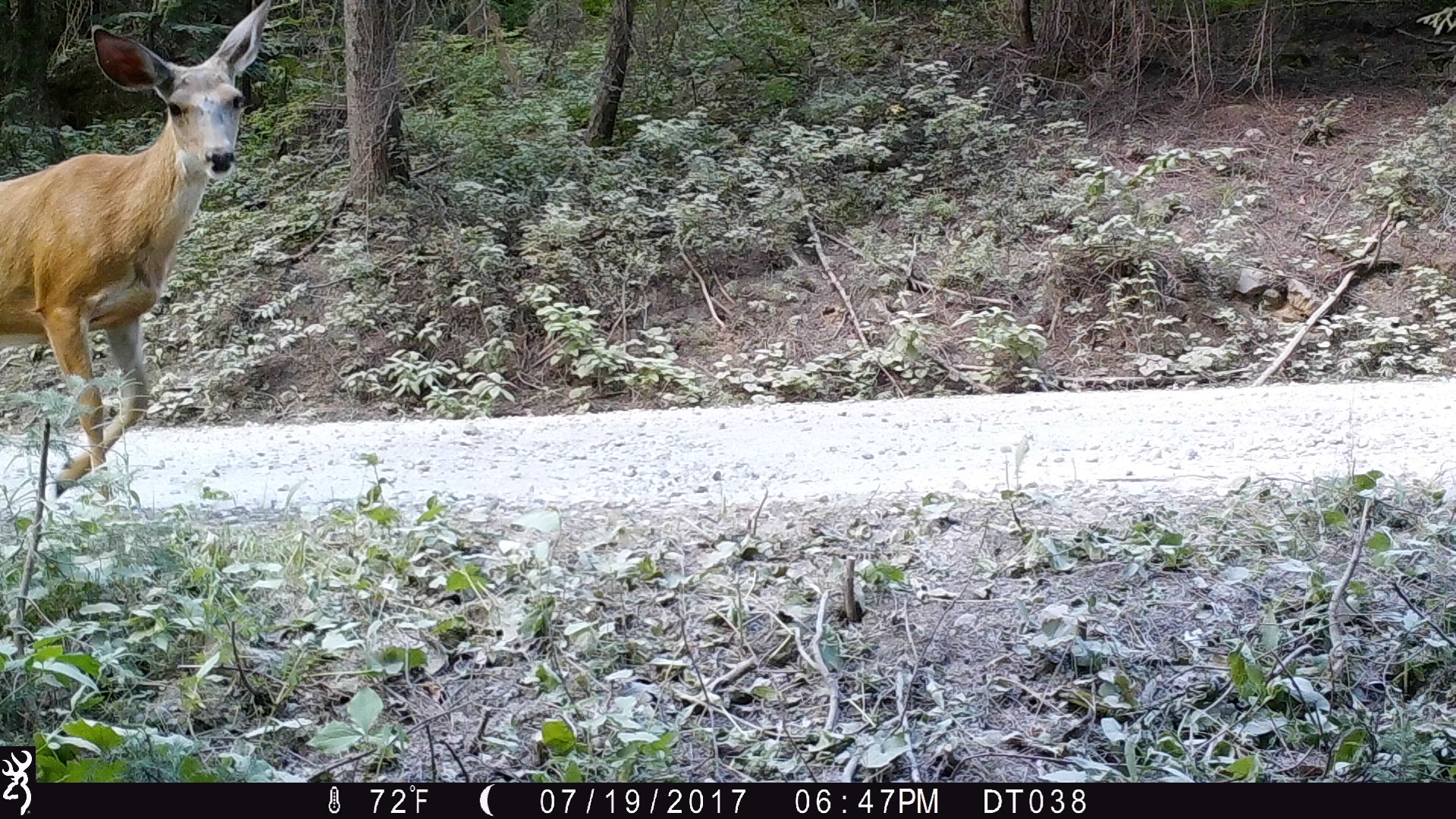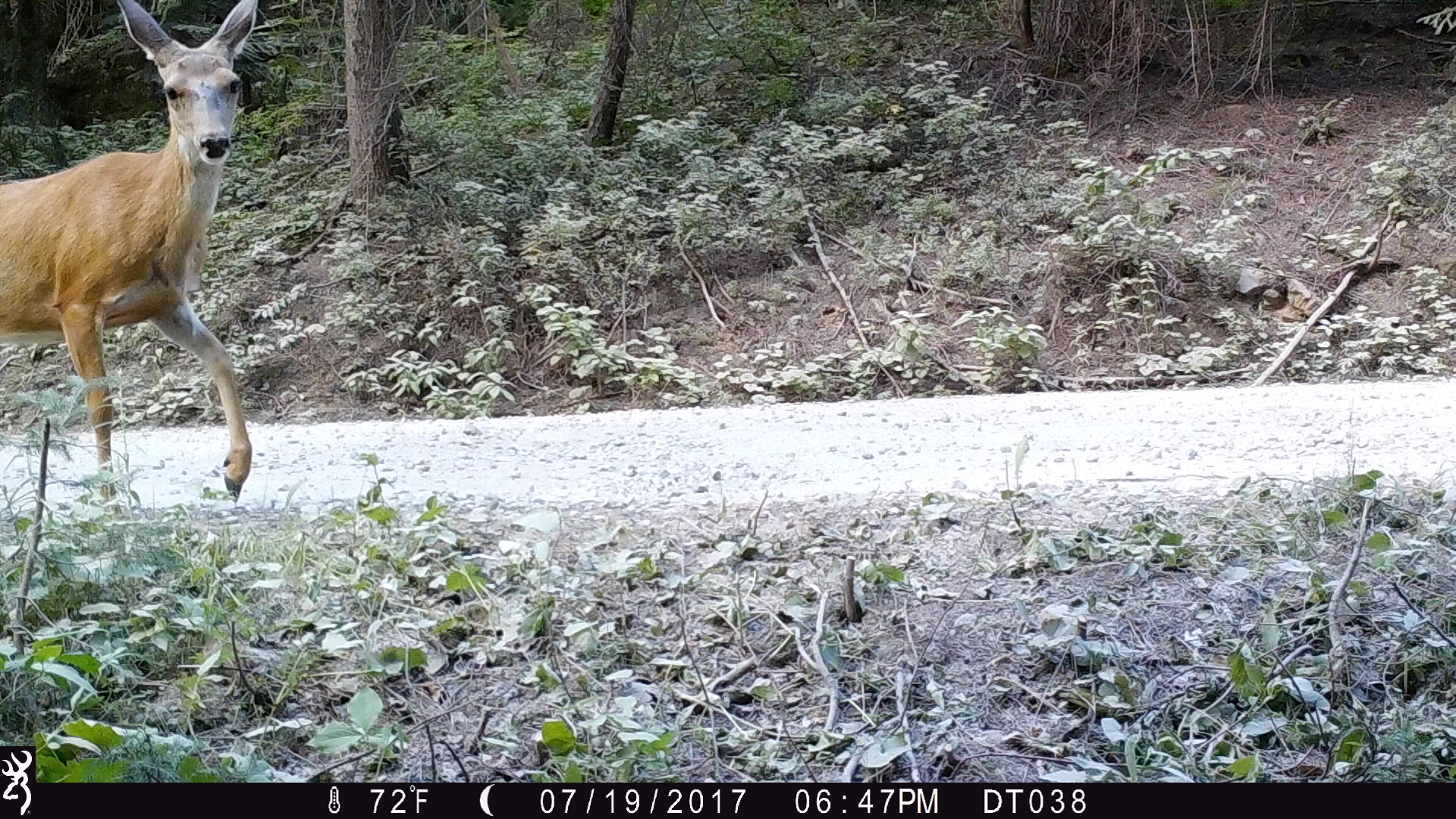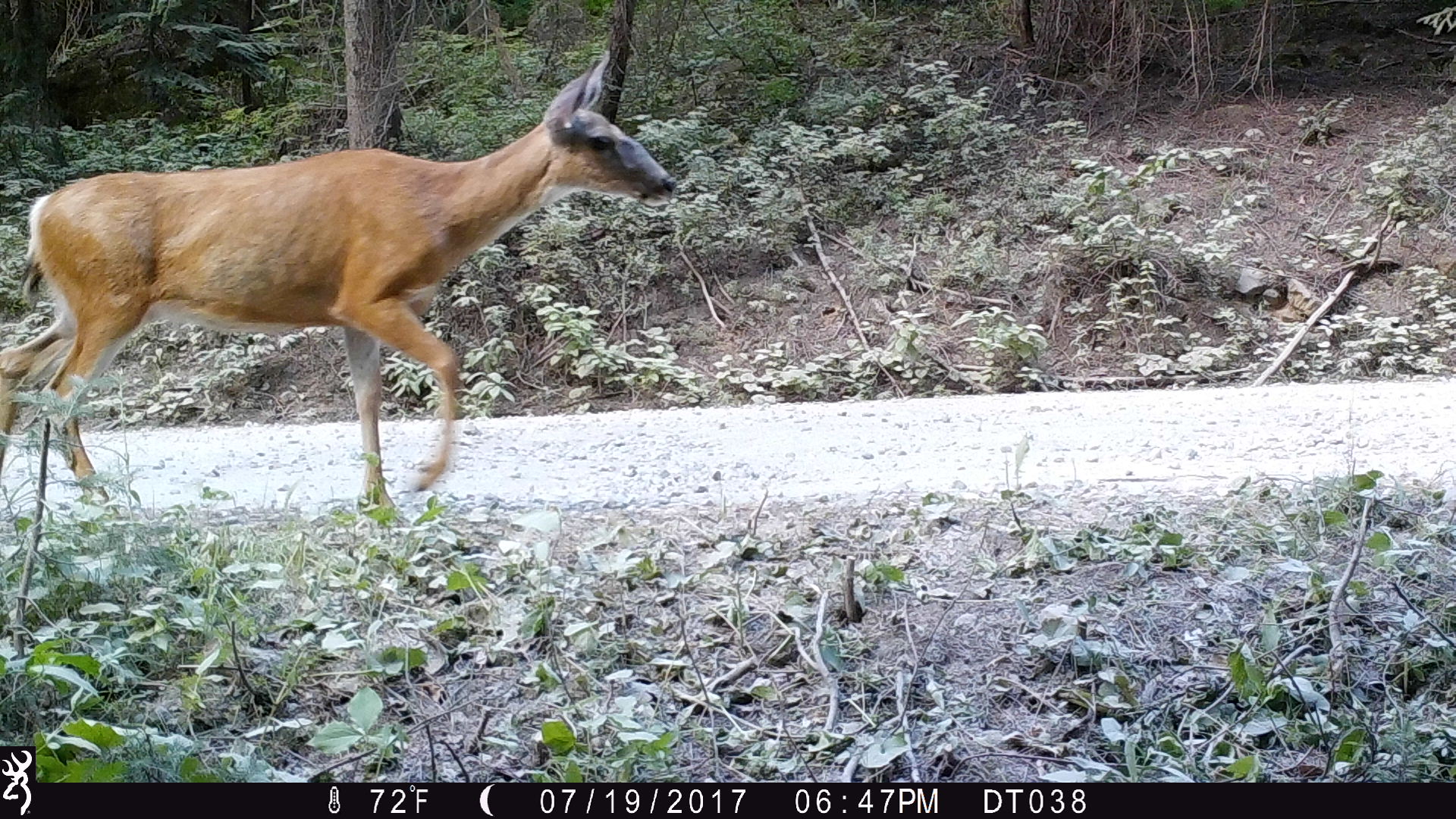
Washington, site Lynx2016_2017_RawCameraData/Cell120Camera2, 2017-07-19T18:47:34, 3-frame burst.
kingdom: Animalia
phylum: Chordata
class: Mammalia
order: Artiodactyla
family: Cervidae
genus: Odocoileus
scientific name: Odocoileus hemionus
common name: mule deer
Odocoileus hemionus (mule deer). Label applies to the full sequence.